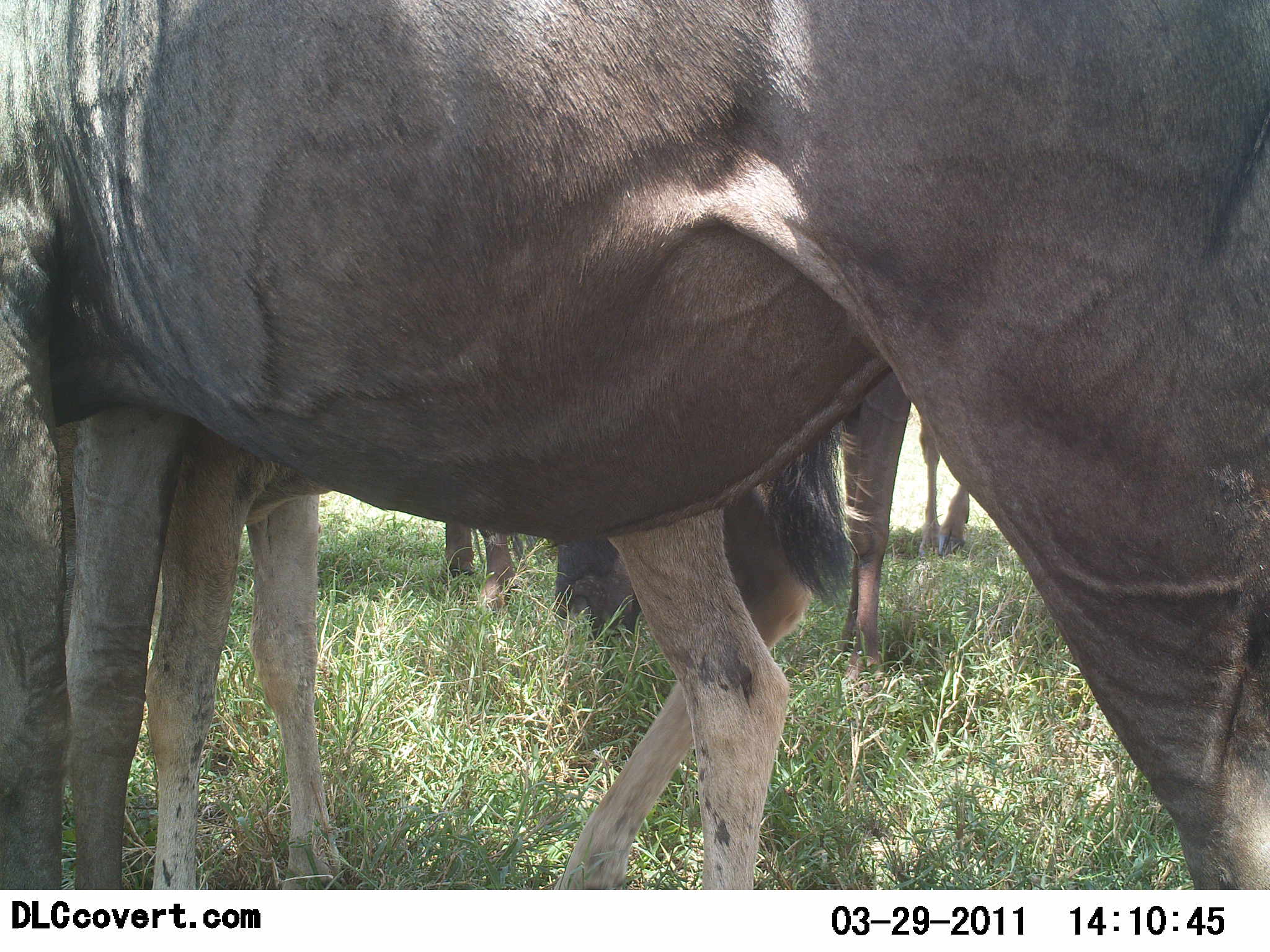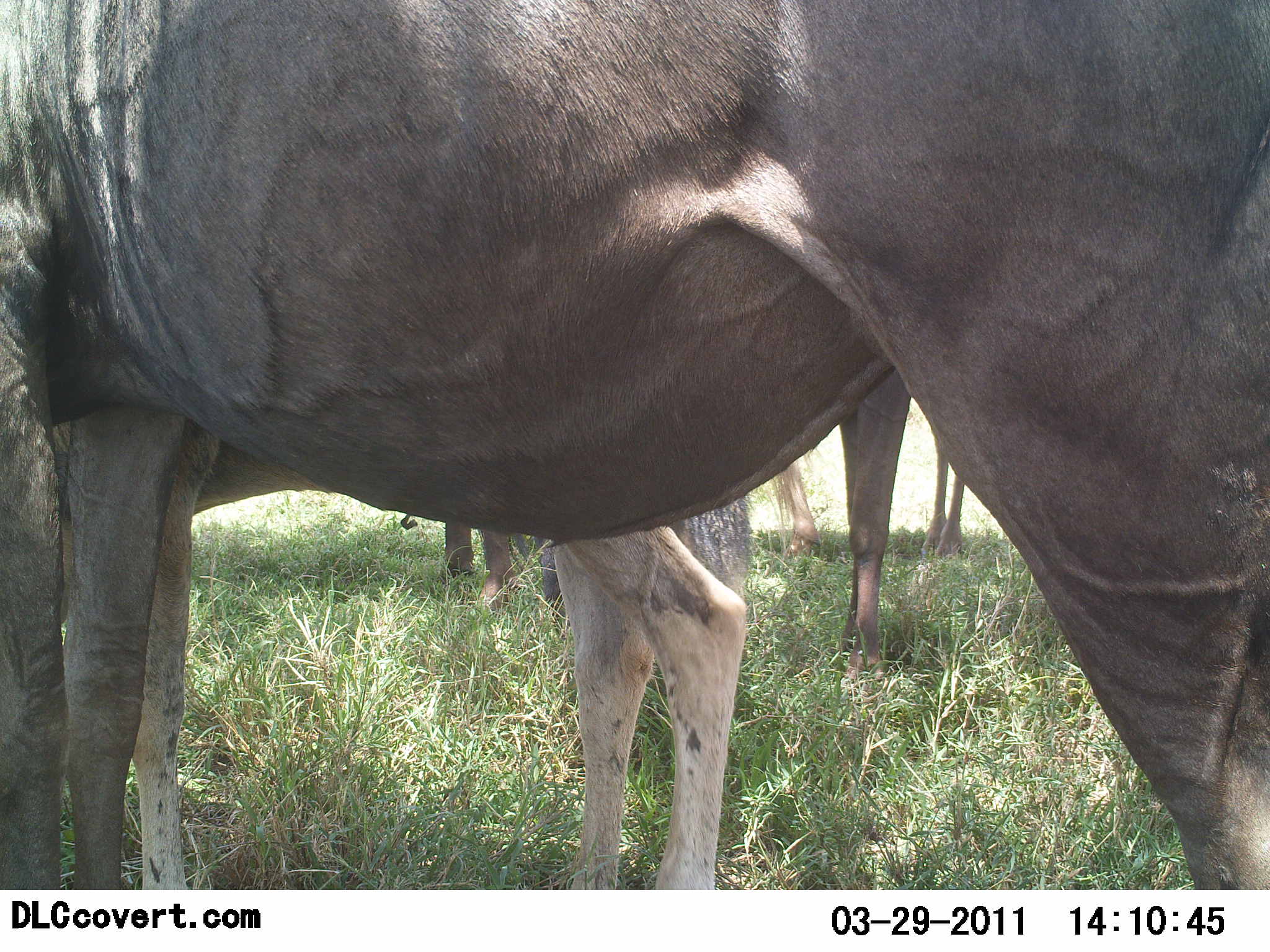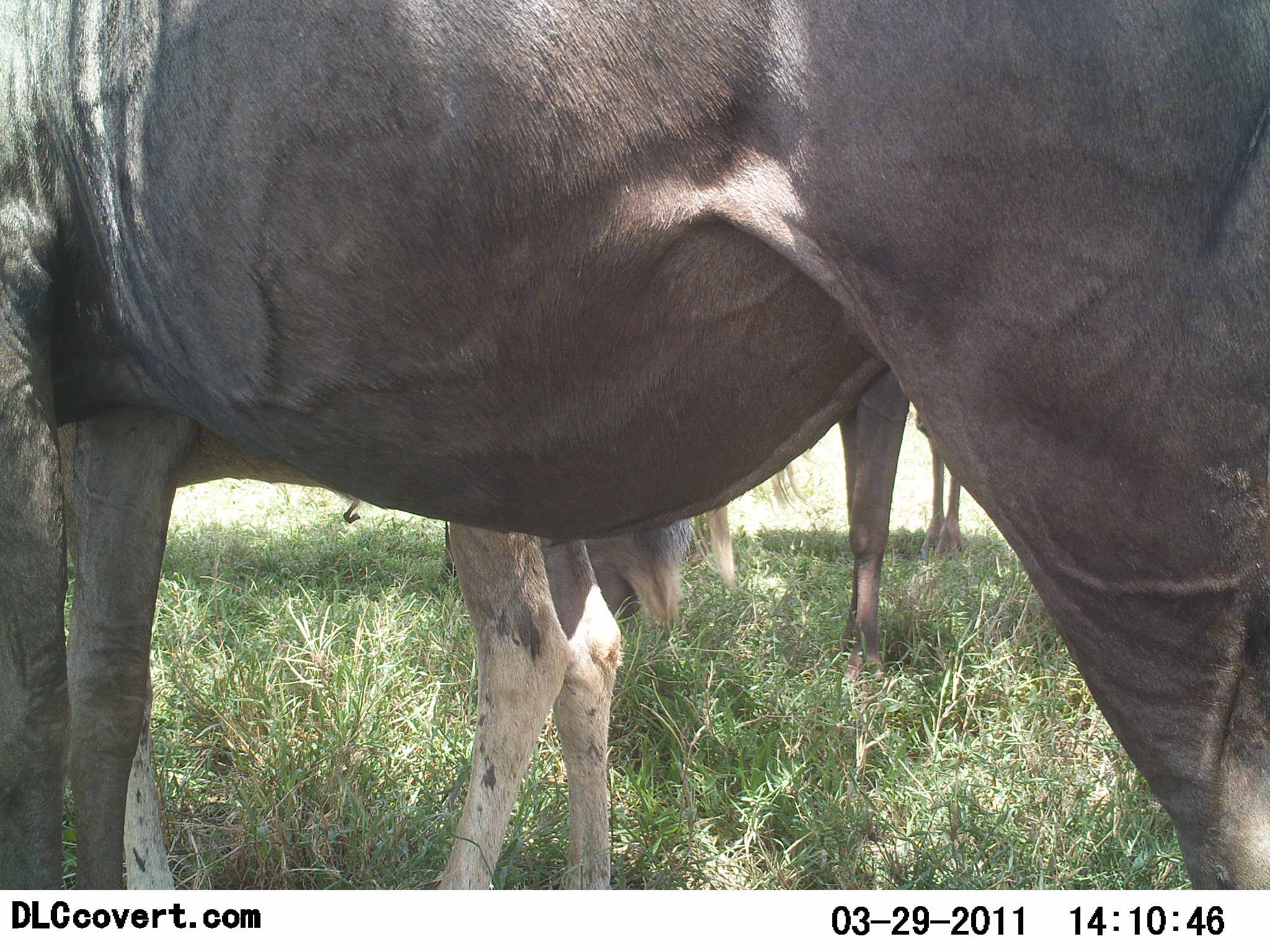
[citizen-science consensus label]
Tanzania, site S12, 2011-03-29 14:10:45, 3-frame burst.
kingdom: Animalia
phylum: Chordata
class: Mammalia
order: Artiodactyla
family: Bovidae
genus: Connochaetes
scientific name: Connochaetes taurinus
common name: blue wildebeest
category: wildebeest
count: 4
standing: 100%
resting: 0%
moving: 0%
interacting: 0%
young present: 40%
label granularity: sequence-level